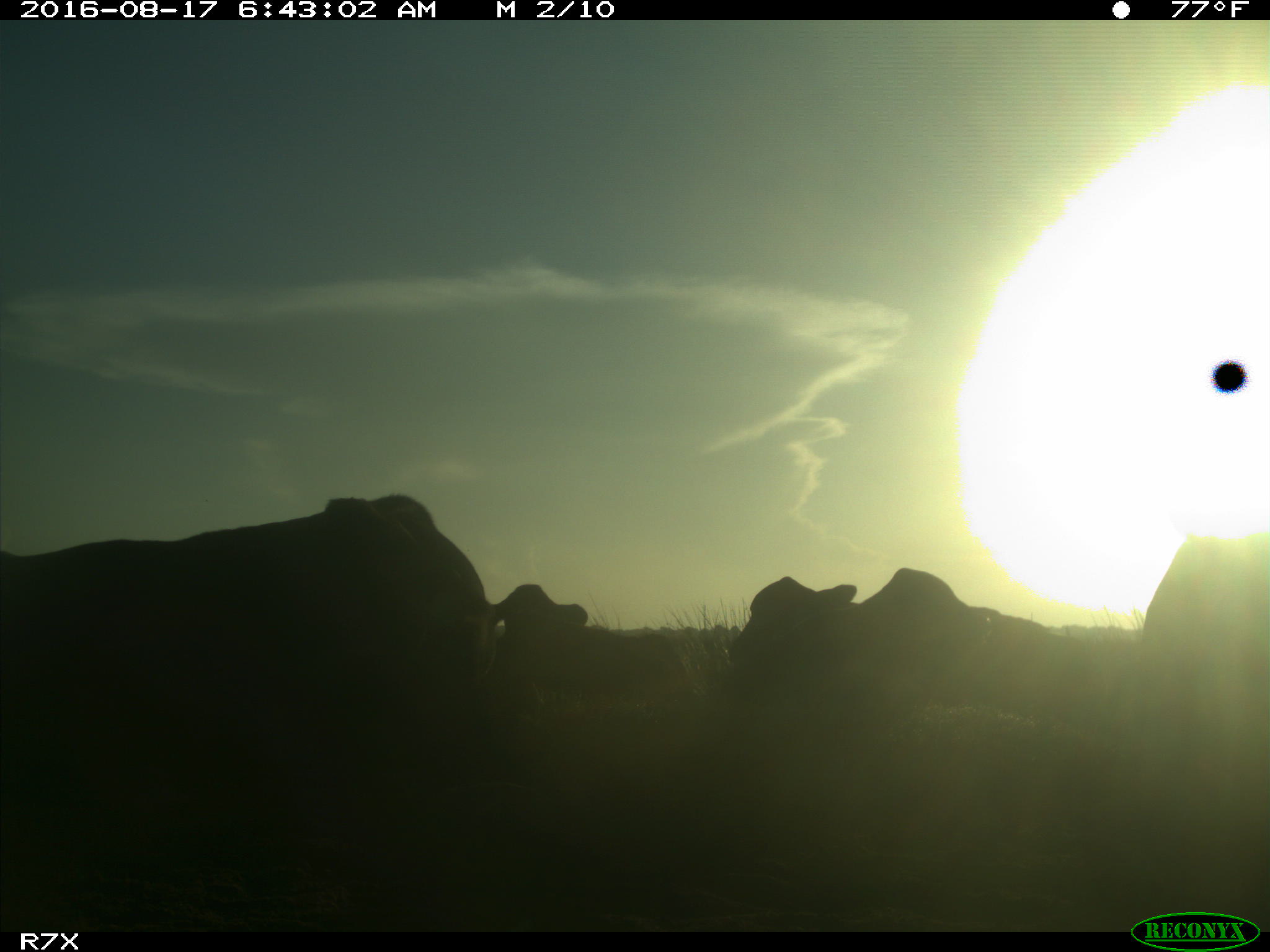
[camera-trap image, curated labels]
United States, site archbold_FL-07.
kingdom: Animalia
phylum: Chordata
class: Mammalia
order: Artiodactyla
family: Bovidae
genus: Bos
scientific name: Bos taurus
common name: domestic cow